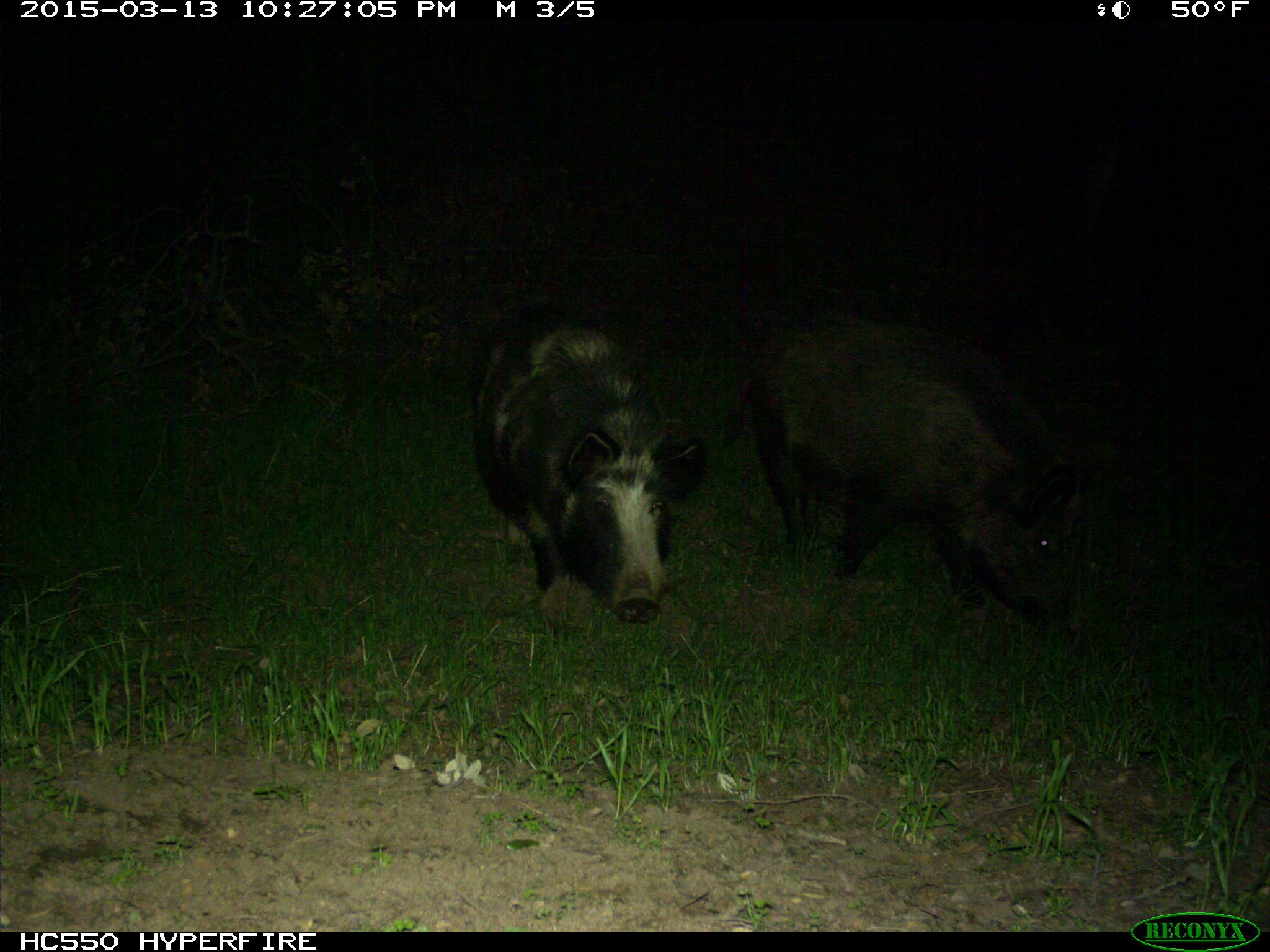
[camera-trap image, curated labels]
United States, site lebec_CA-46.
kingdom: Animalia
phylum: Chordata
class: Mammalia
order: Artiodactyla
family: Suidae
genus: Sus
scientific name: Sus scrofa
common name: wild boar